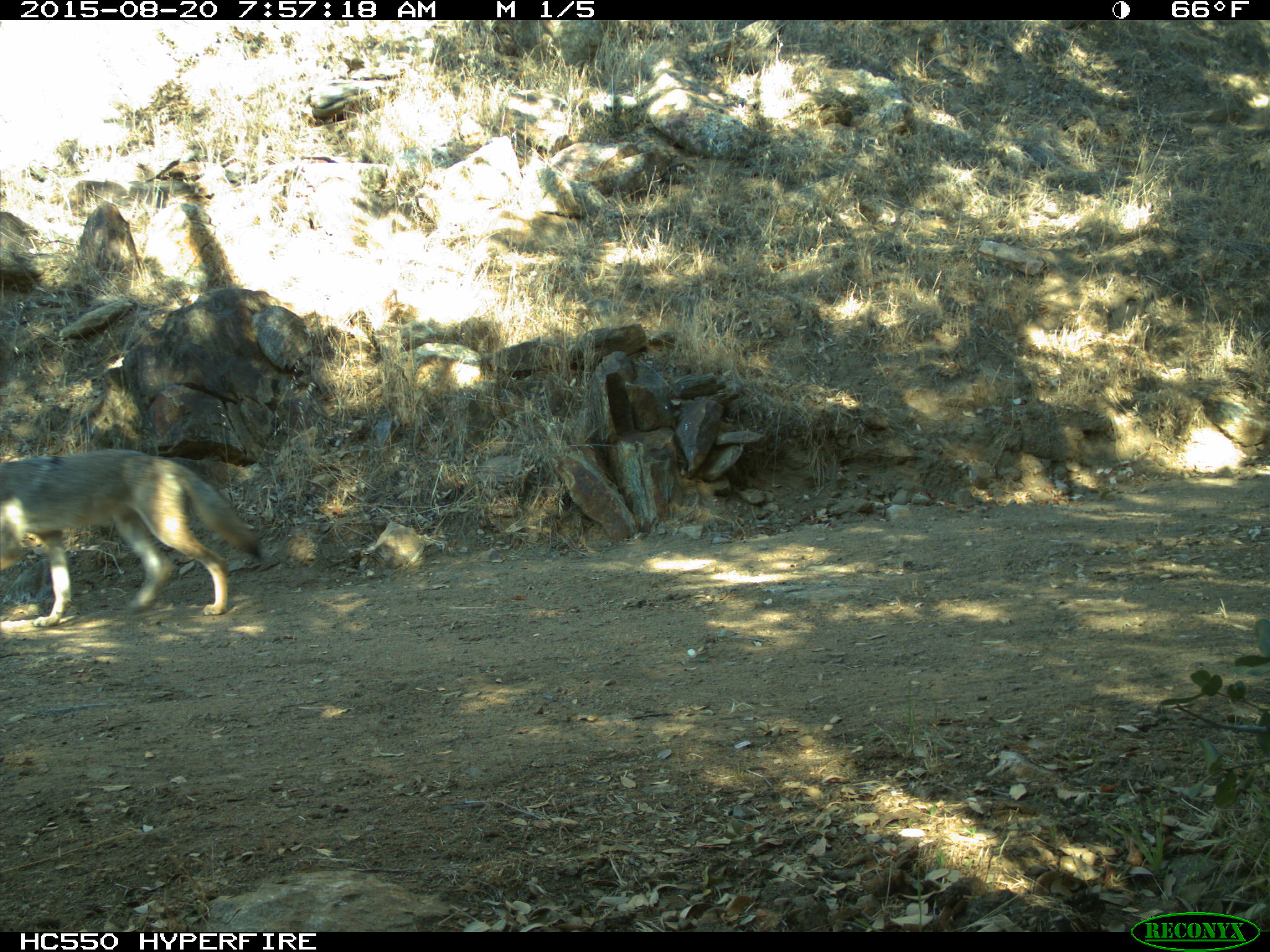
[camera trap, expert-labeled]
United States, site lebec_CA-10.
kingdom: Animalia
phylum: Chordata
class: Mammalia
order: Carnivora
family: Canidae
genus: Canis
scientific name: Canis latrans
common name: coyote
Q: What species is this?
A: Canis latrans (coyote).